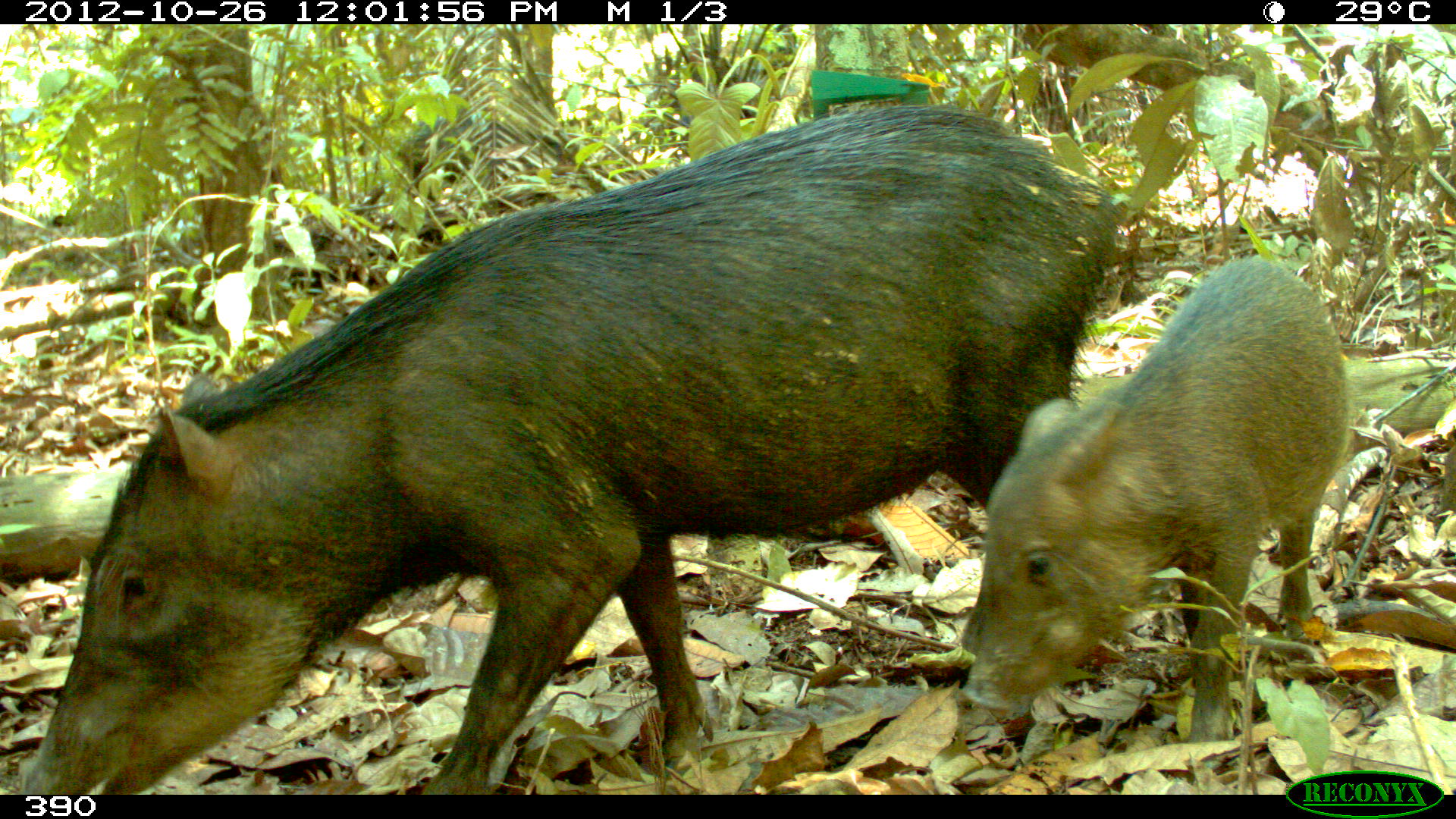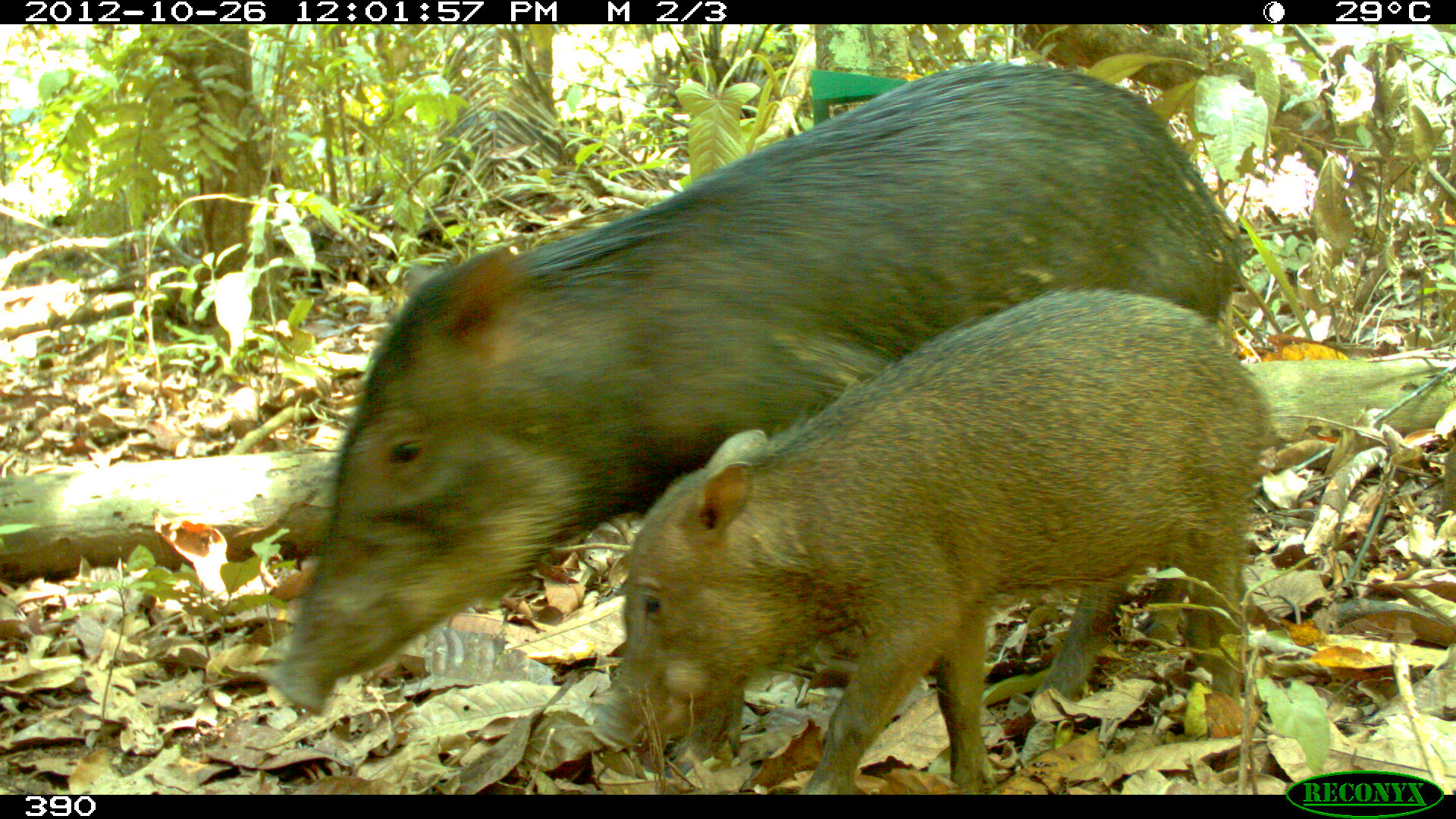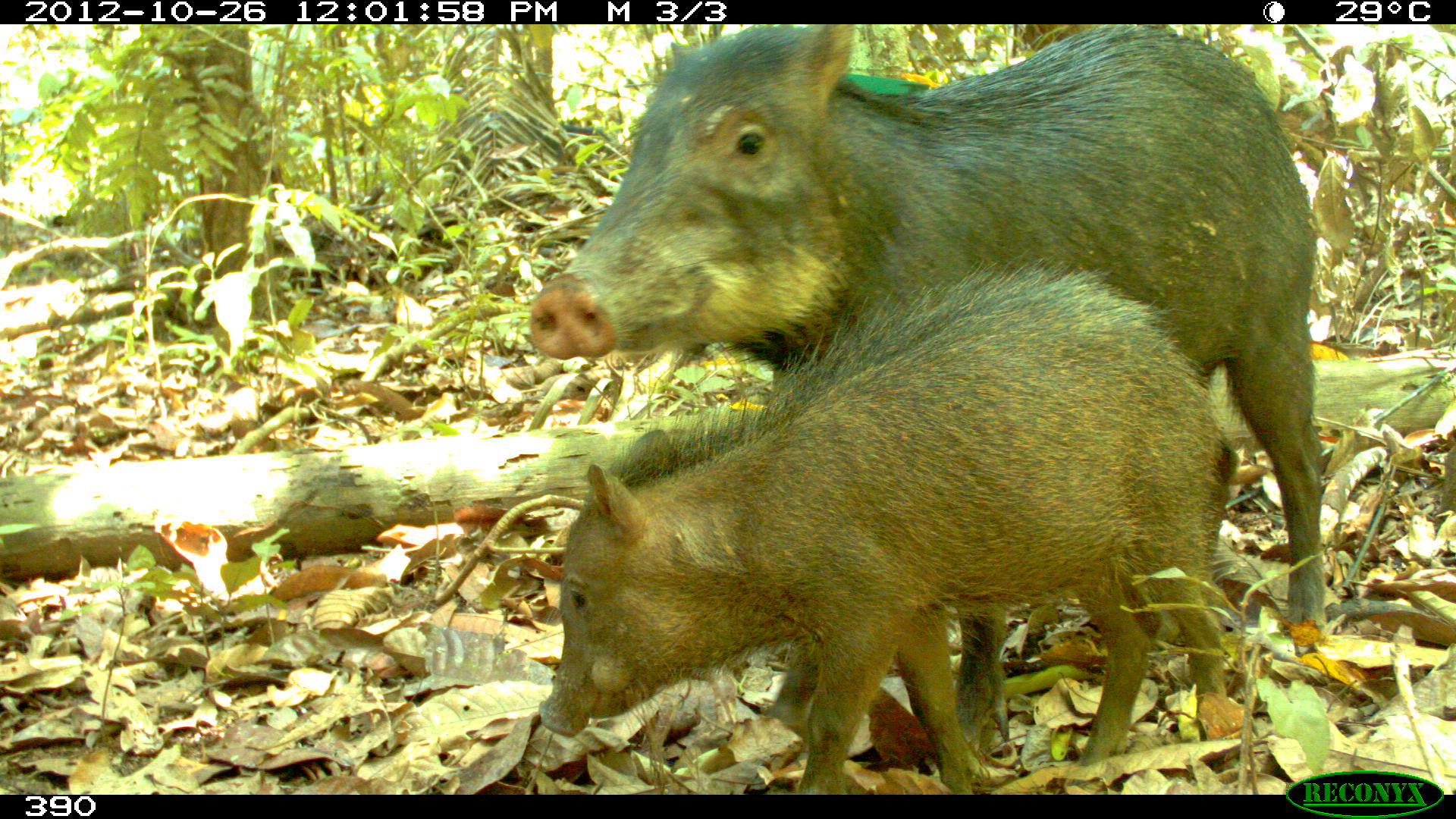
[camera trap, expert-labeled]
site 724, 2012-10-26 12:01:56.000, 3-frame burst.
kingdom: Animalia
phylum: Chordata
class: Mammalia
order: Artiodactyla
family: Tayassuidae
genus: Tayassu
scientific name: Tayassu pecari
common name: white-lipped peccary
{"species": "Tayassu pecari (white-lipped peccary)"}